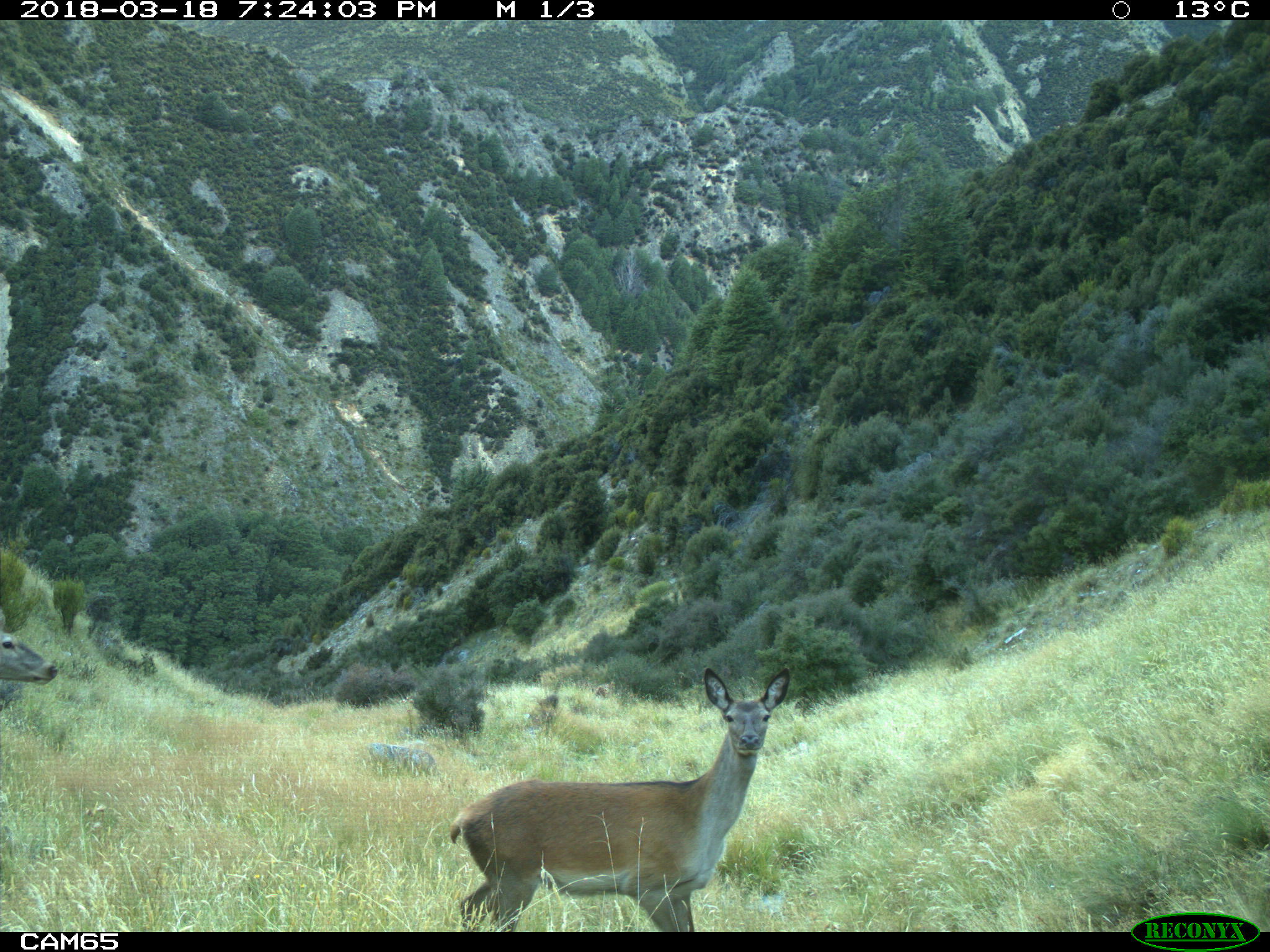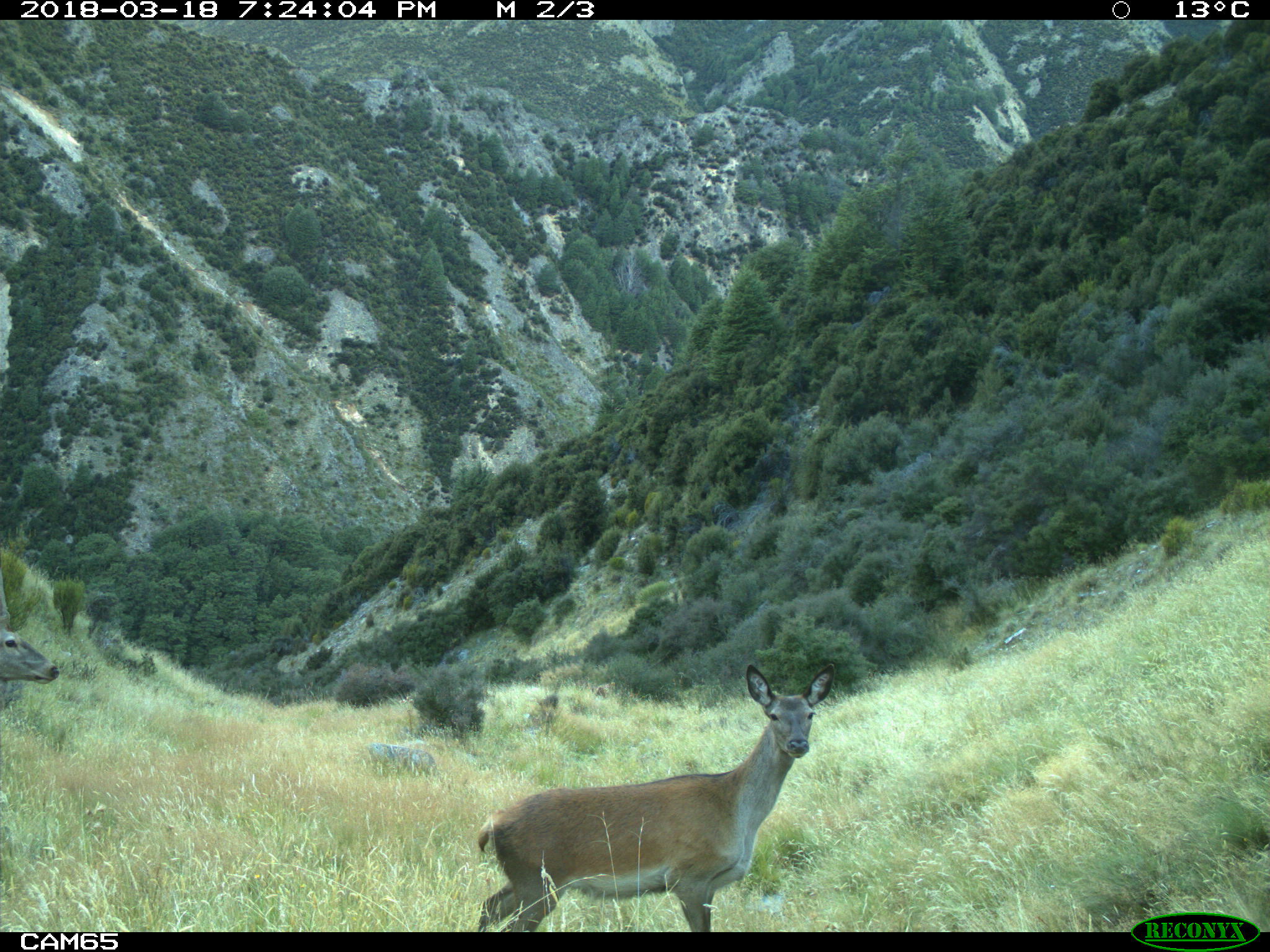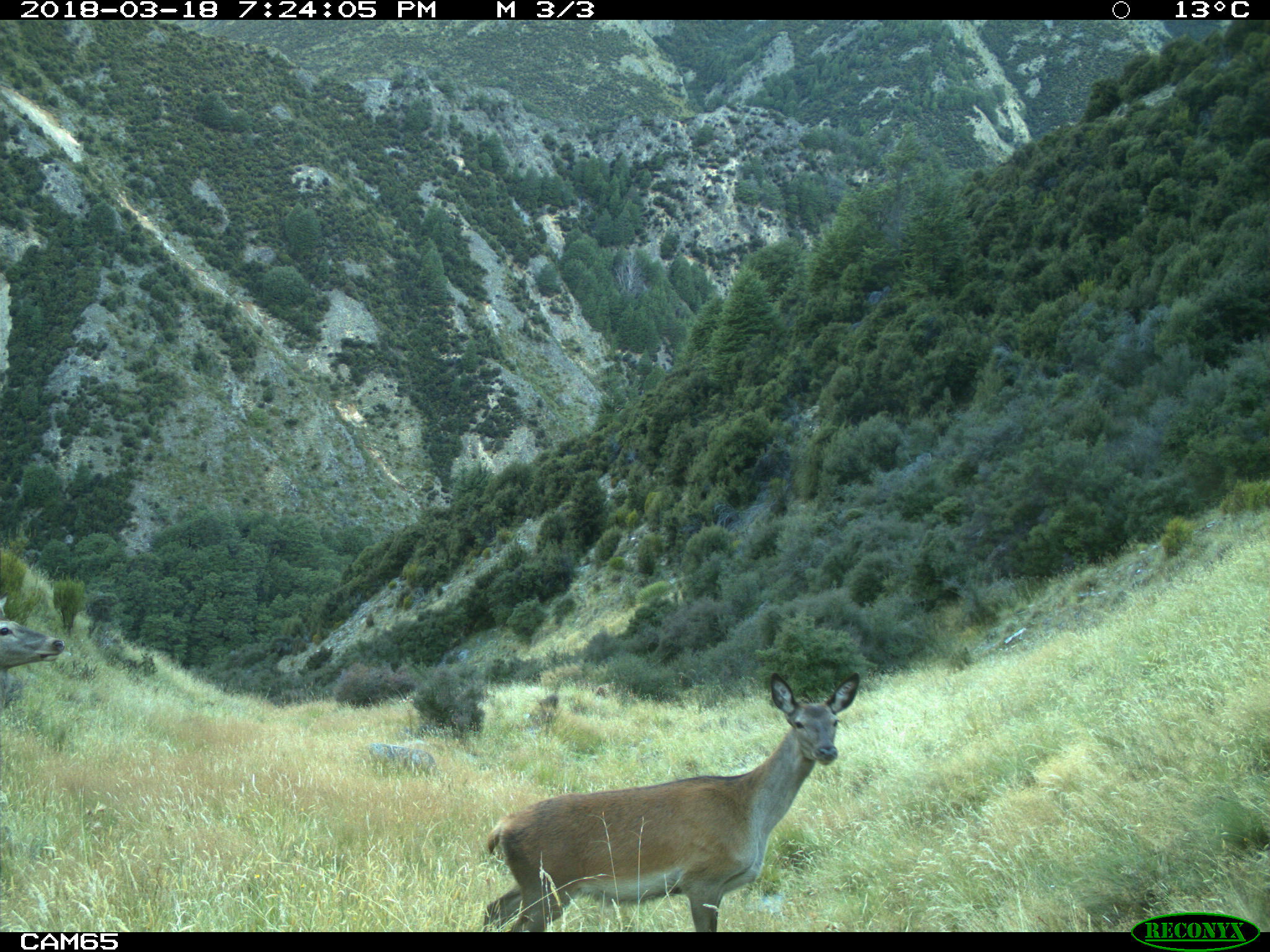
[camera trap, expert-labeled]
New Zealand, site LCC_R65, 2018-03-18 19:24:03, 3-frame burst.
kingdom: Animalia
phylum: Chordata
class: Mammalia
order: Artiodactyla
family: Cervidae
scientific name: Cervidae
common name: deer